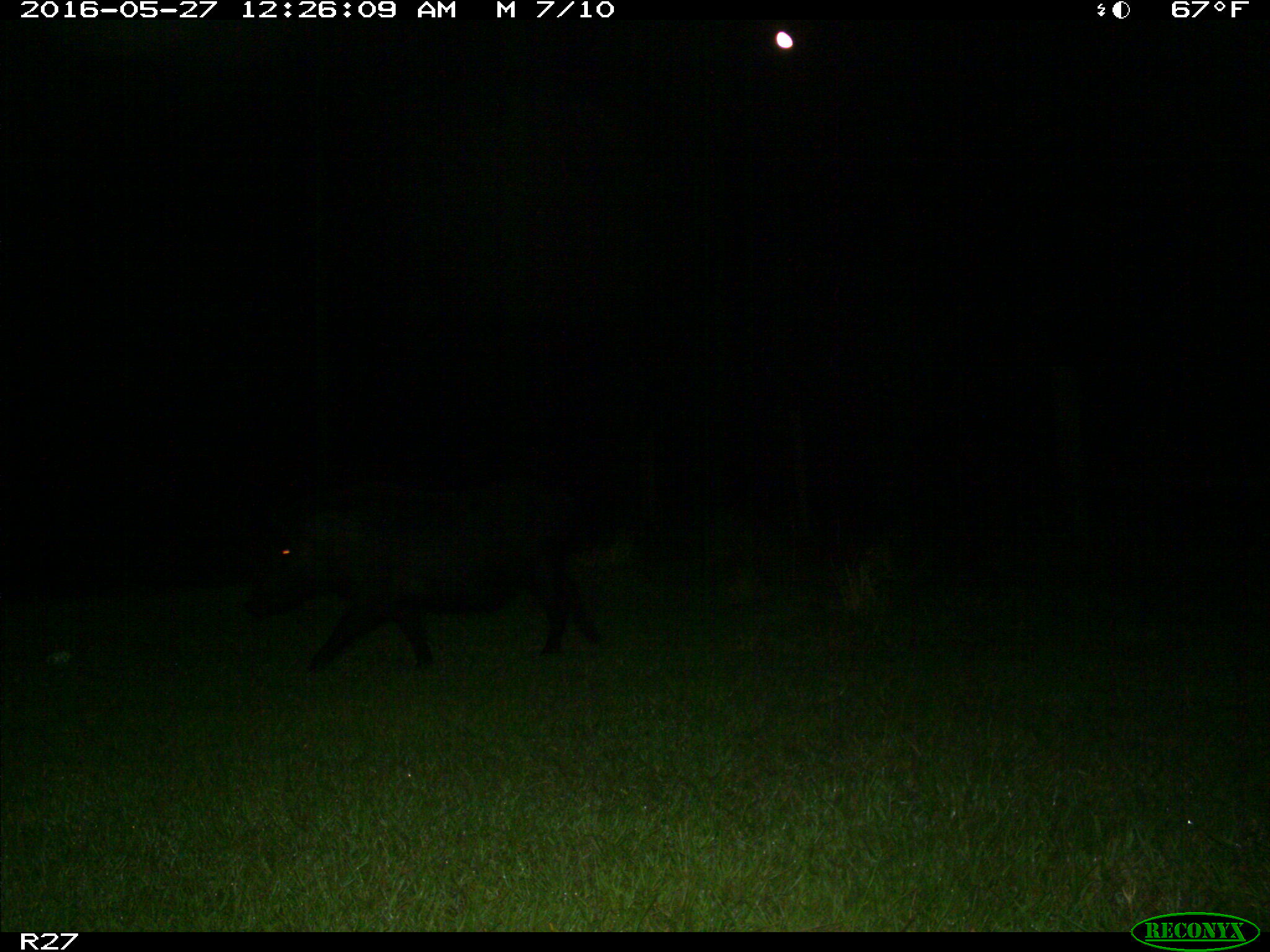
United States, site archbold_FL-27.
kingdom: Animalia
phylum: Chordata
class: Mammalia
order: Artiodactyla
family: Suidae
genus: Sus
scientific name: Sus scrofa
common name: wild boar